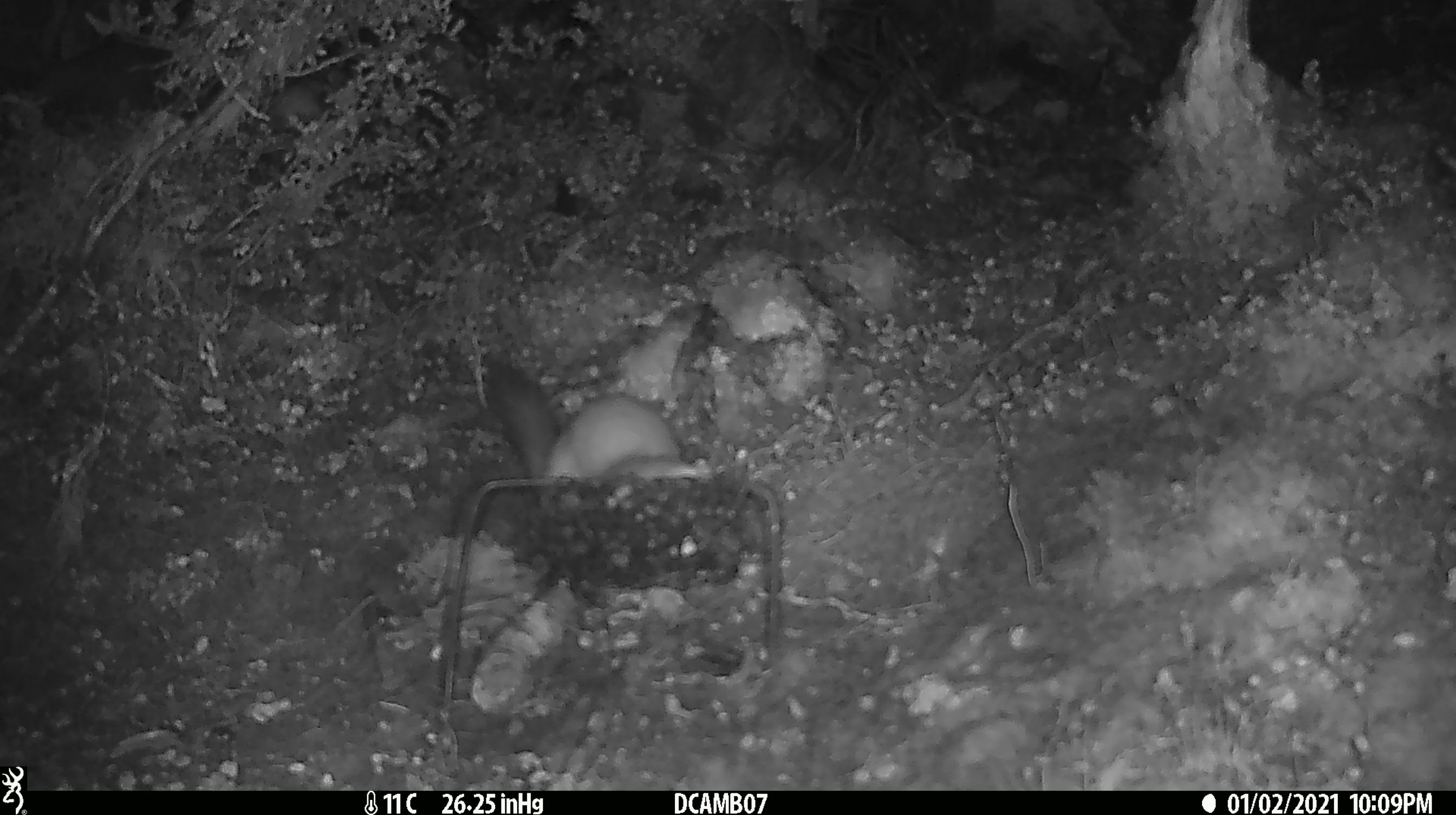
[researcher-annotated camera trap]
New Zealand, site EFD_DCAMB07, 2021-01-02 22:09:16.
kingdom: Animalia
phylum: Chordata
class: Mammalia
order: Carnivora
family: Mustelidae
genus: Mustela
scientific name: Mustela erminea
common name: stoat